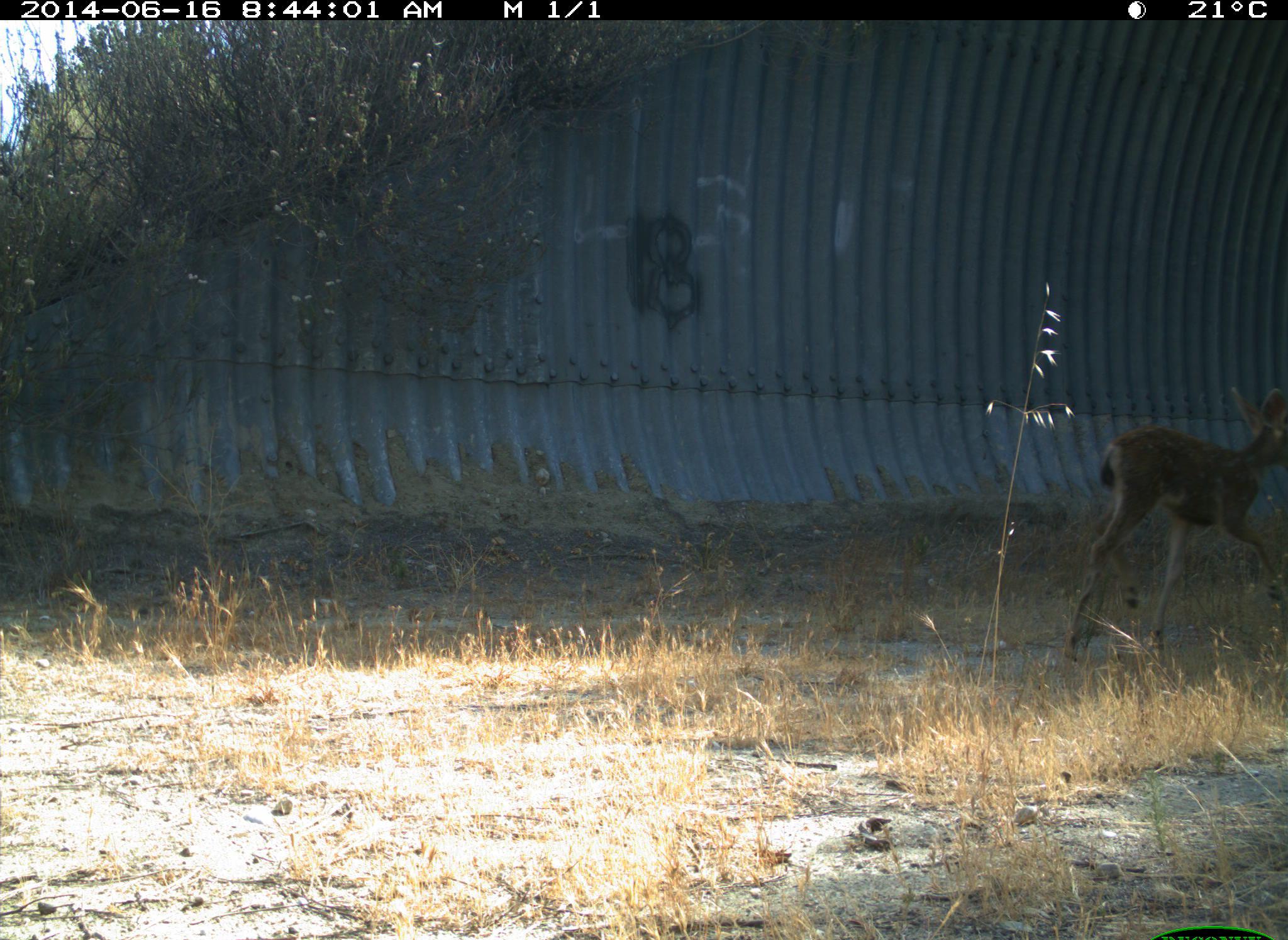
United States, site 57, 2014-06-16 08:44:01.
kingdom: Animalia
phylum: Chordata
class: Mammalia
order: Artiodactyla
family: Cervidae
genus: Odocoileus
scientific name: Odocoileus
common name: deer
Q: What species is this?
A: Deer (Odocoileus).